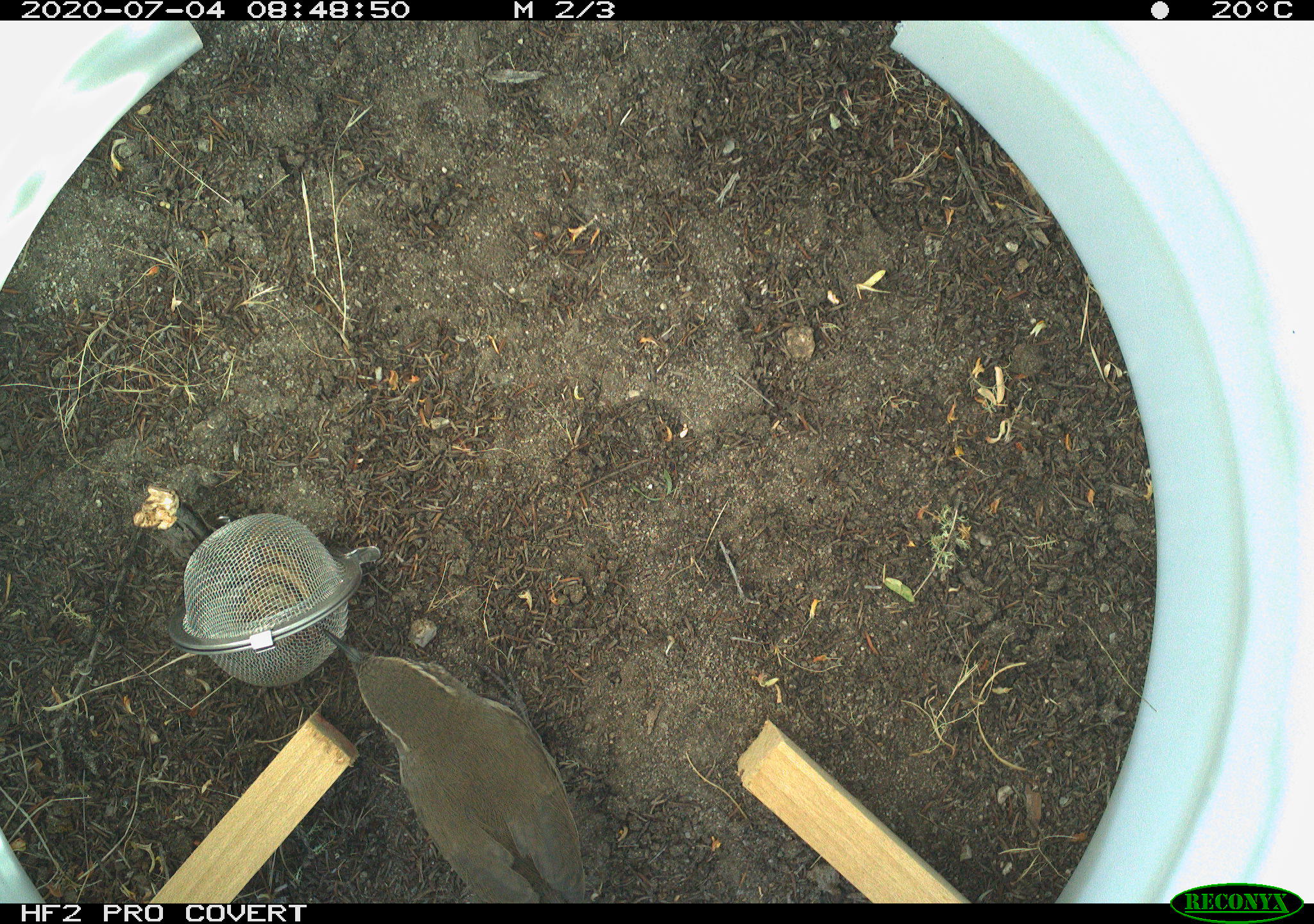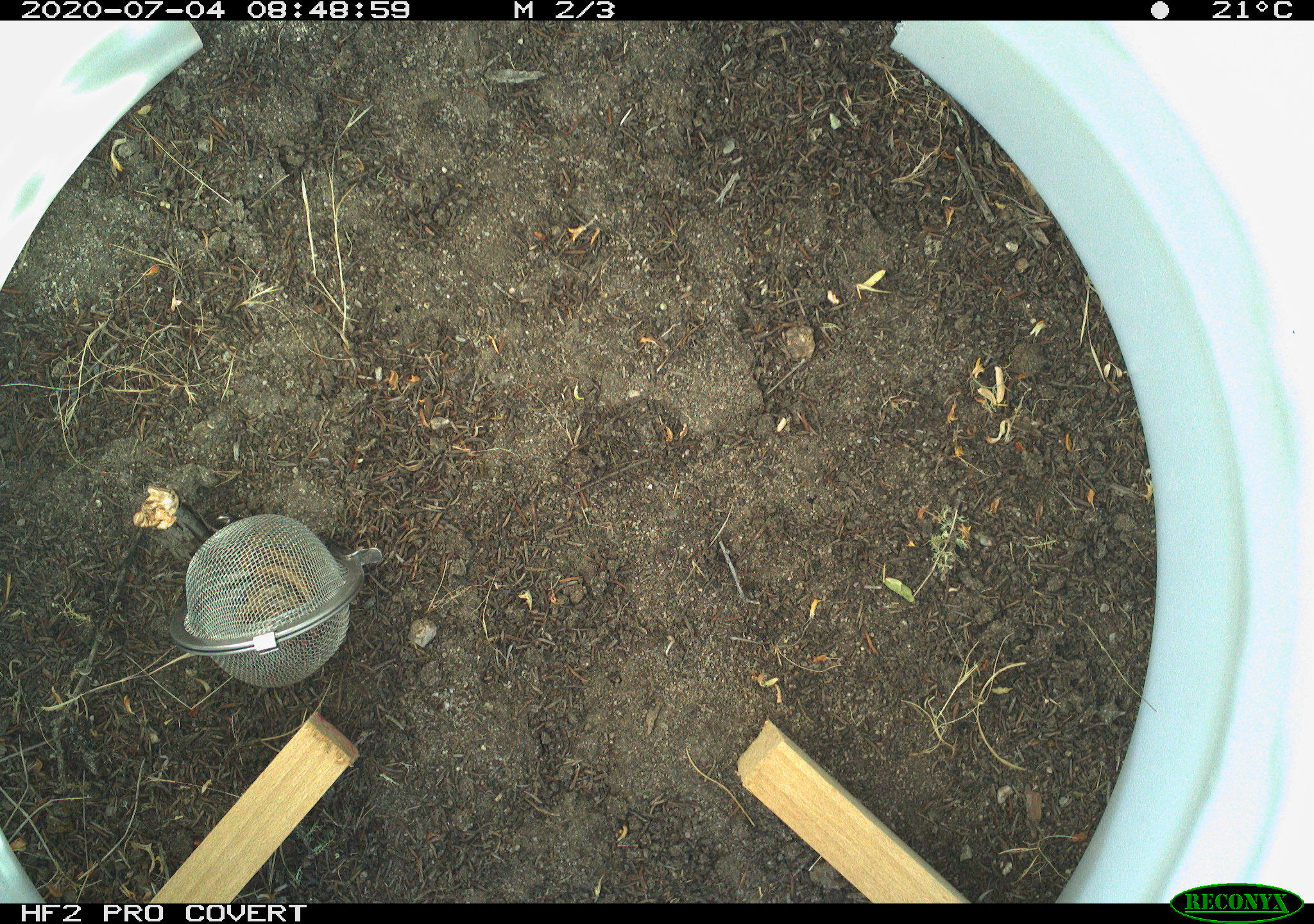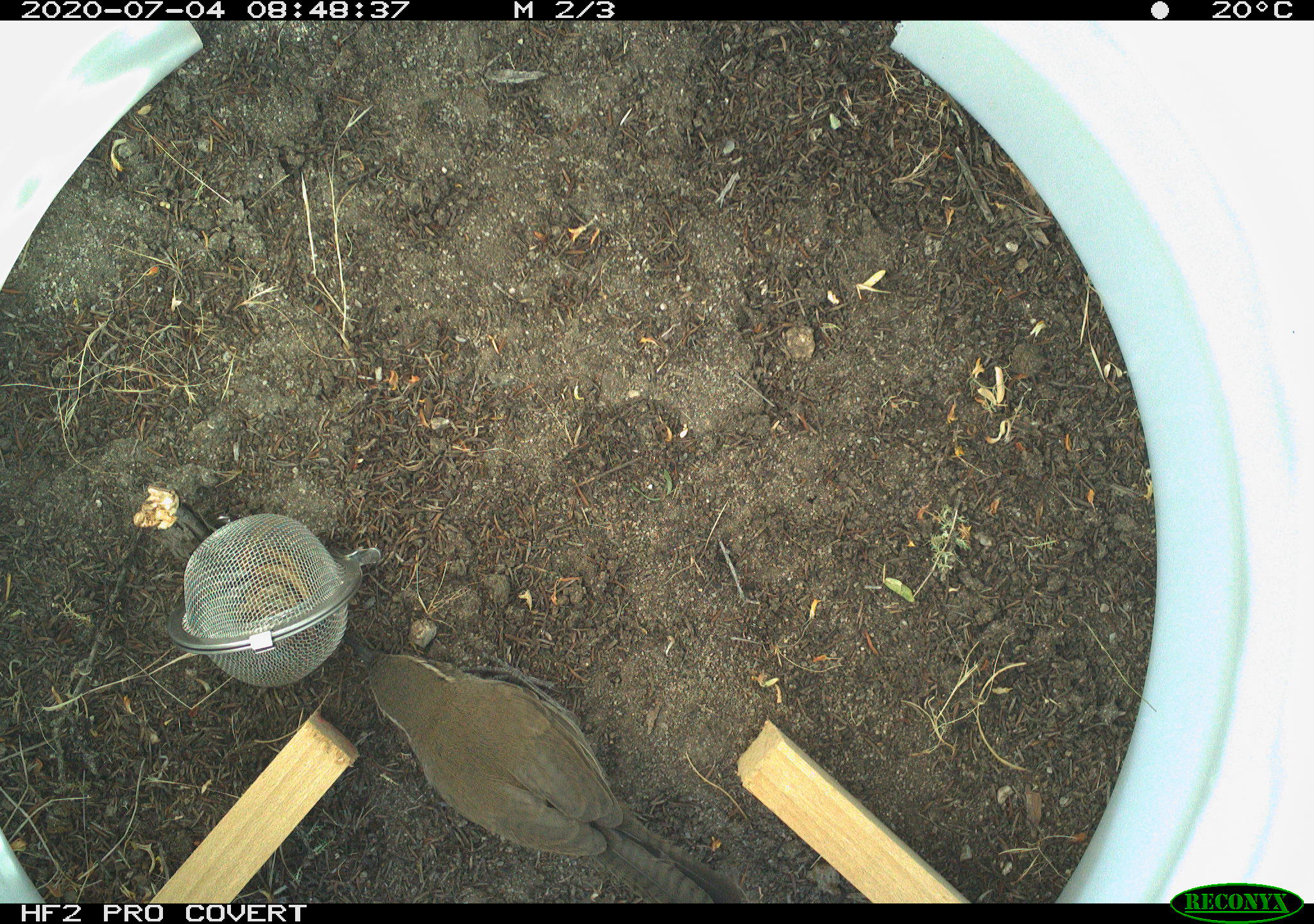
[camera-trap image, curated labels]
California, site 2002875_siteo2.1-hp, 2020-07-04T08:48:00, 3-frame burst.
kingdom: Animalia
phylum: Chordata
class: Aves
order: Passeriformes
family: Troglodytidae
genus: Thryomanes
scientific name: Thryomanes bewickii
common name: bewick's wren